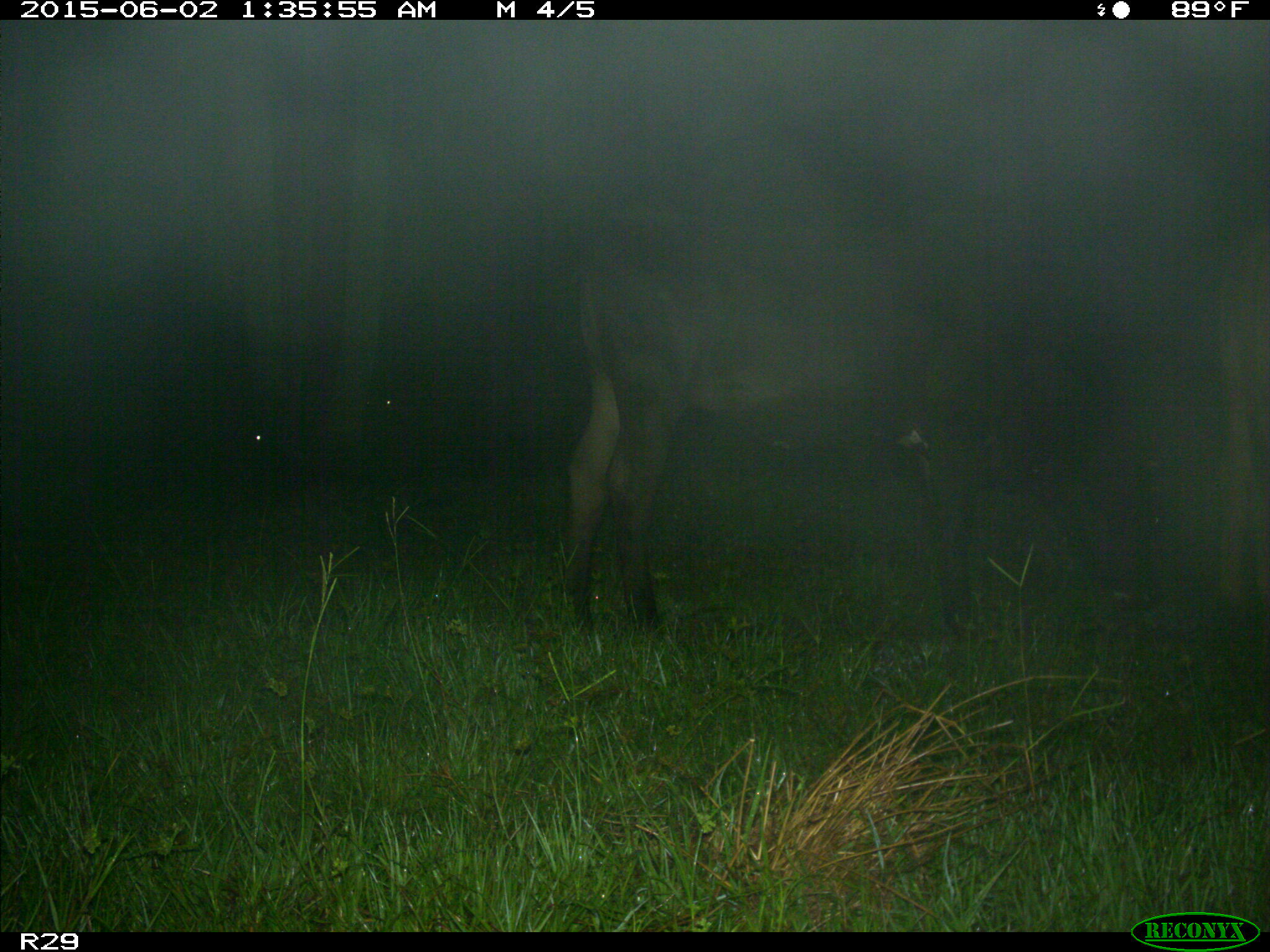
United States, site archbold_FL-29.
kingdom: Animalia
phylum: Chordata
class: Mammalia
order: Artiodactyla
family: Bovidae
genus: Bos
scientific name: Bos taurus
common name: domestic cow